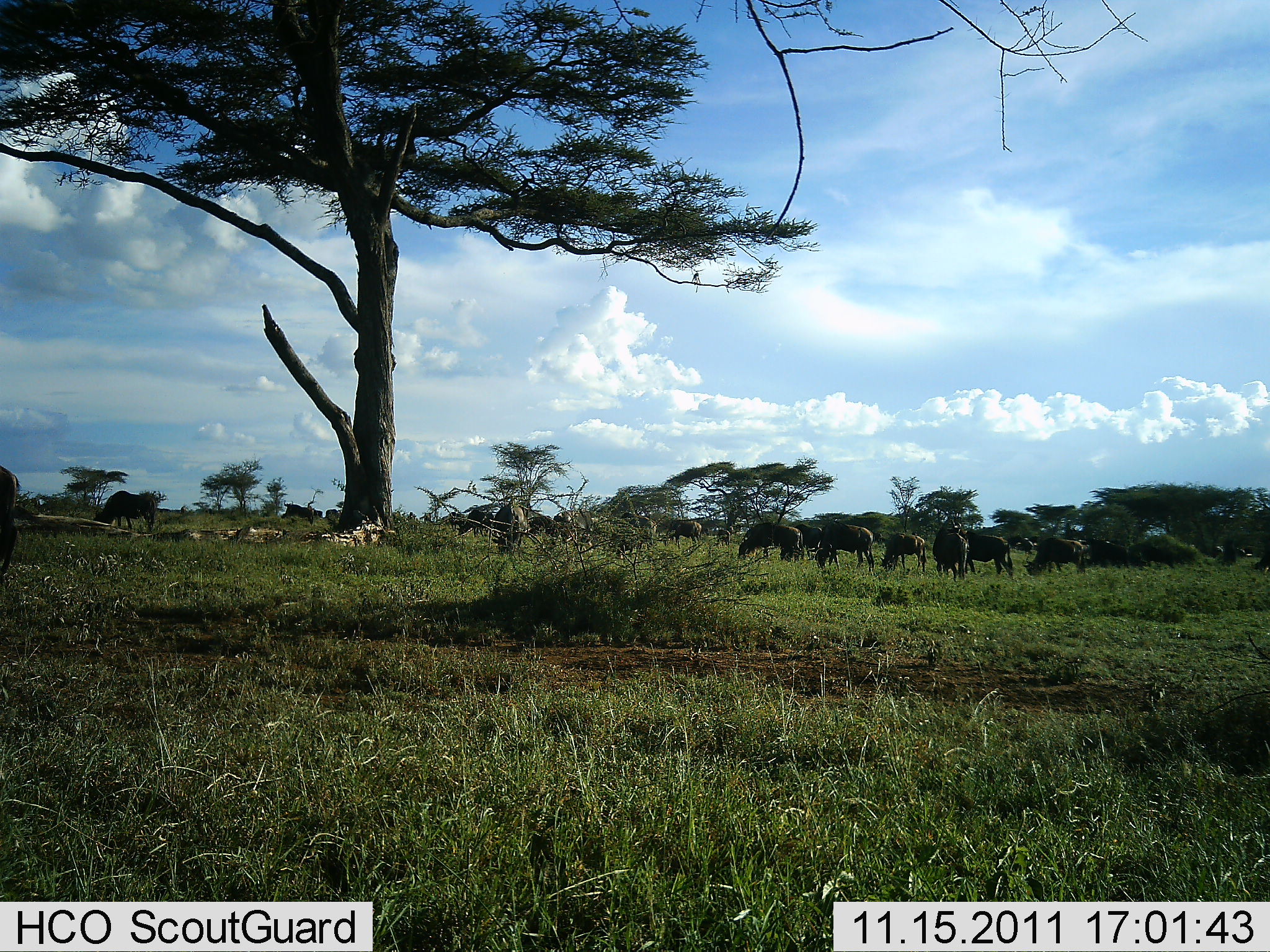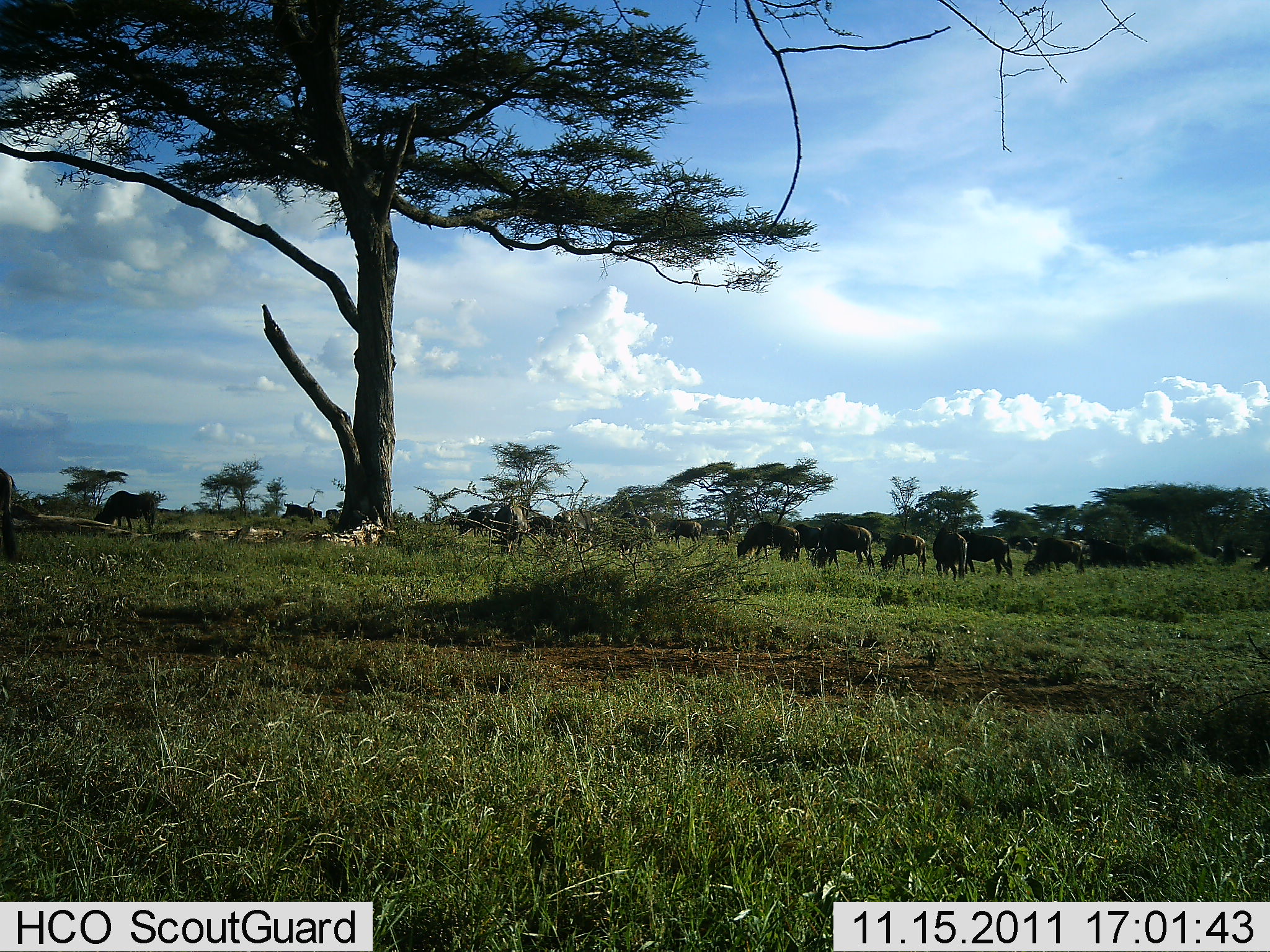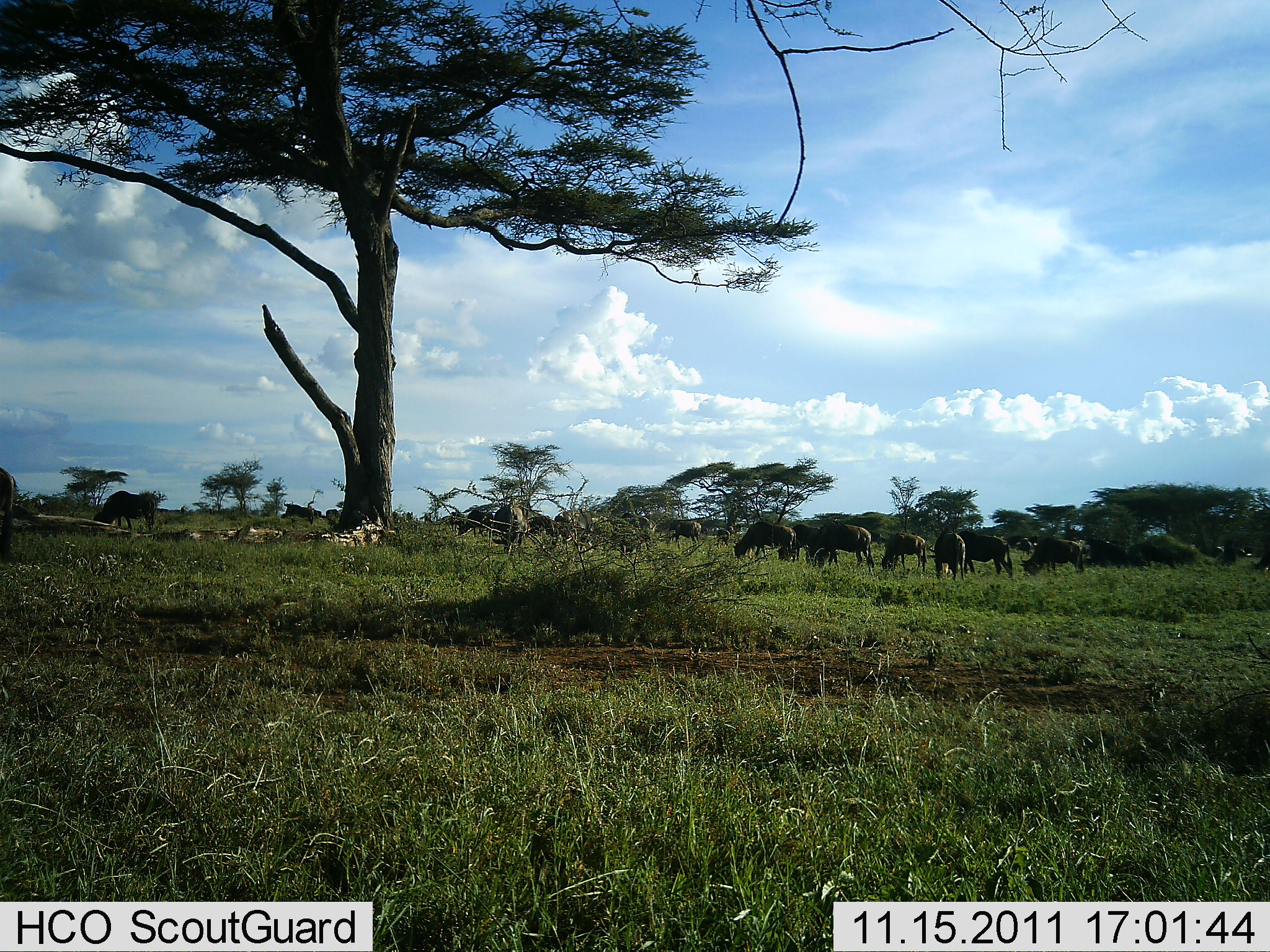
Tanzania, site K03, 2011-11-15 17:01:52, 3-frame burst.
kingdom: Animalia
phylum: Chordata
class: Mammalia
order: Artiodactyla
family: Bovidae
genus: Connochaetes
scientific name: Connochaetes taurinus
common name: blue wildebeest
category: wildebeest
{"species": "wildebeest (blue wildebeest) (Connochaetes taurinus)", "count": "11-50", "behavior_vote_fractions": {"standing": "42%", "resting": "8%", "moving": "0%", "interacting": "0%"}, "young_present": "0%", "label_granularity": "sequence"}